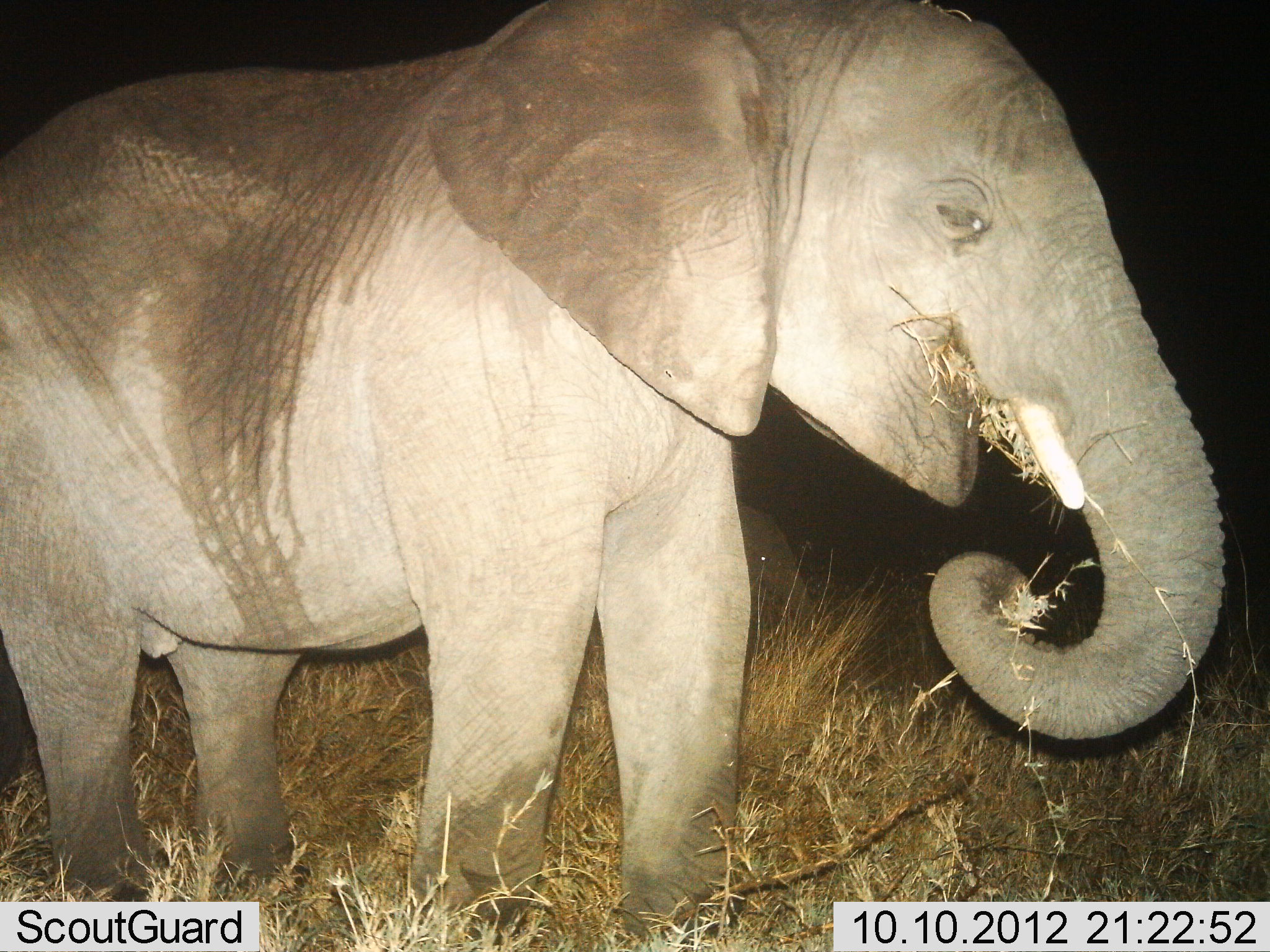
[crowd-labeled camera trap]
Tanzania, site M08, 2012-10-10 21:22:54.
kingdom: Animalia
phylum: Chordata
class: Mammalia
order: Proboscidea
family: Elephantidae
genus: Loxodonta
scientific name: Loxodonta africana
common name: african bush elephant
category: elephant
Elephant (african bush elephant) (Loxodonta africana), count 1. Behavior (volunteer vote fractions): standing 20%, resting 0%, moving 0%, interacting 0%. Young present (vote fraction): 10%. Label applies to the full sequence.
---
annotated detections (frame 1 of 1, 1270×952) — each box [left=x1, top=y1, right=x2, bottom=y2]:
animal: [left=2, top=0, right=1225, bottom=934]; [left=733, top=503, right=811, bottom=636]